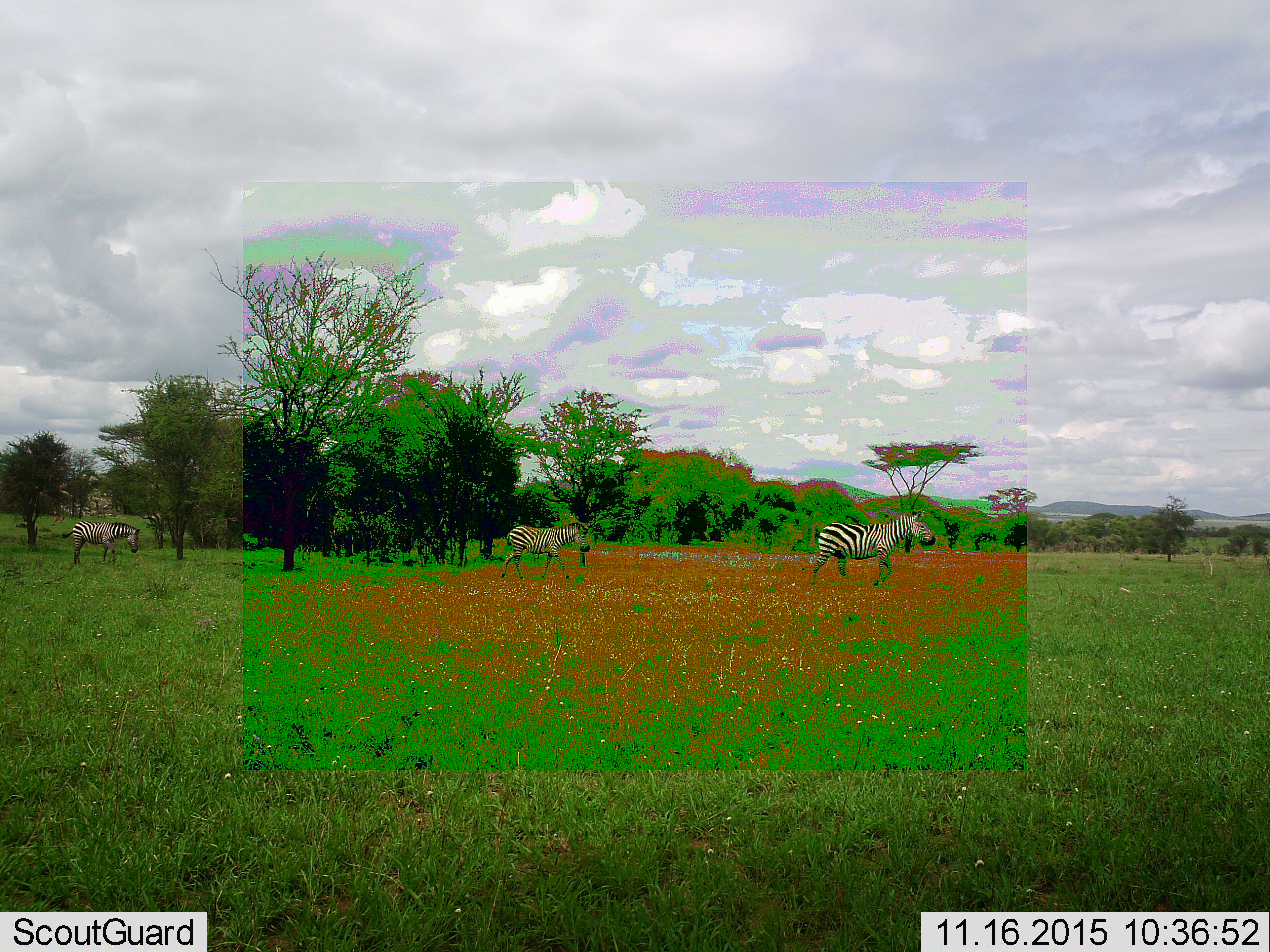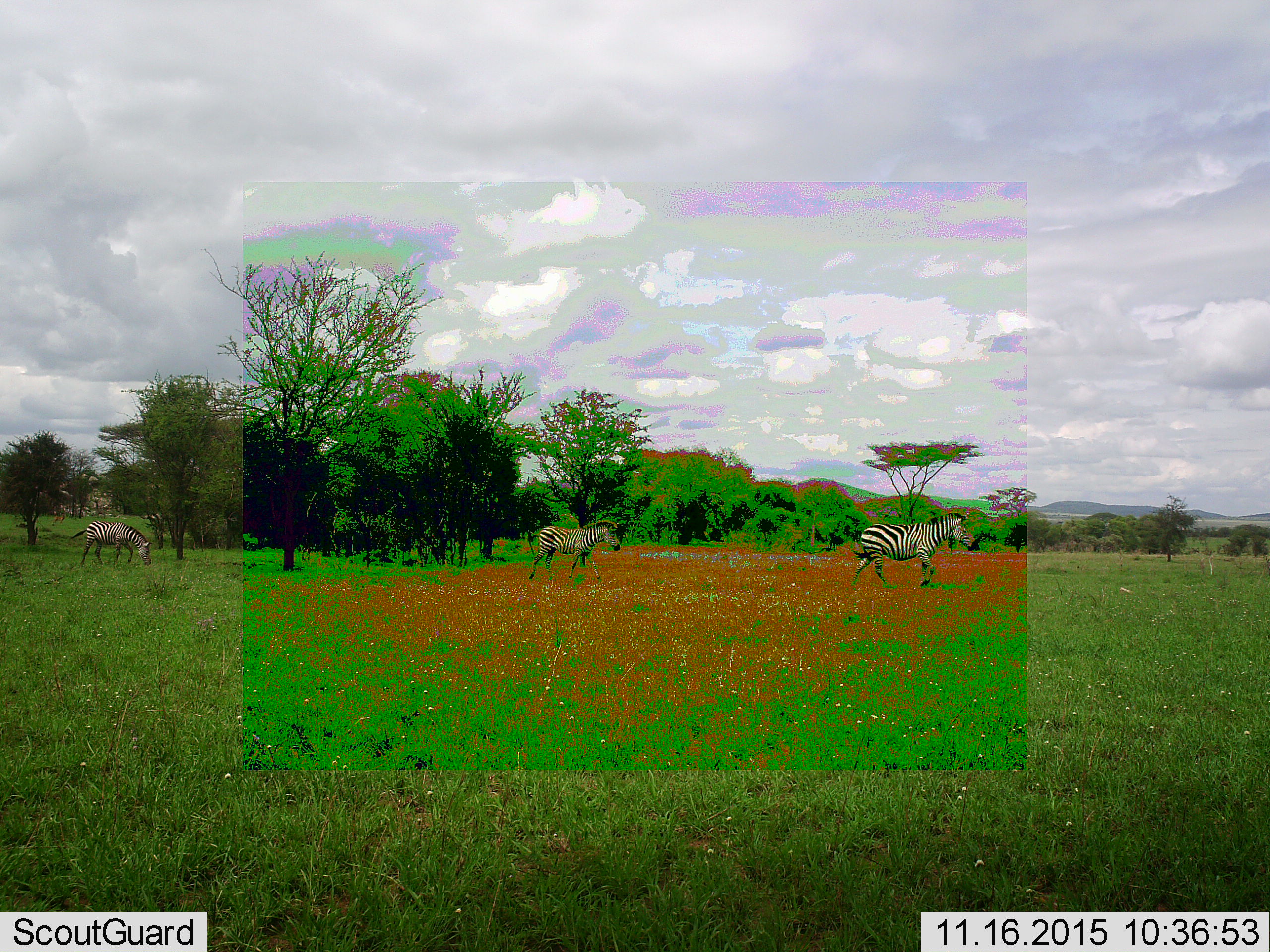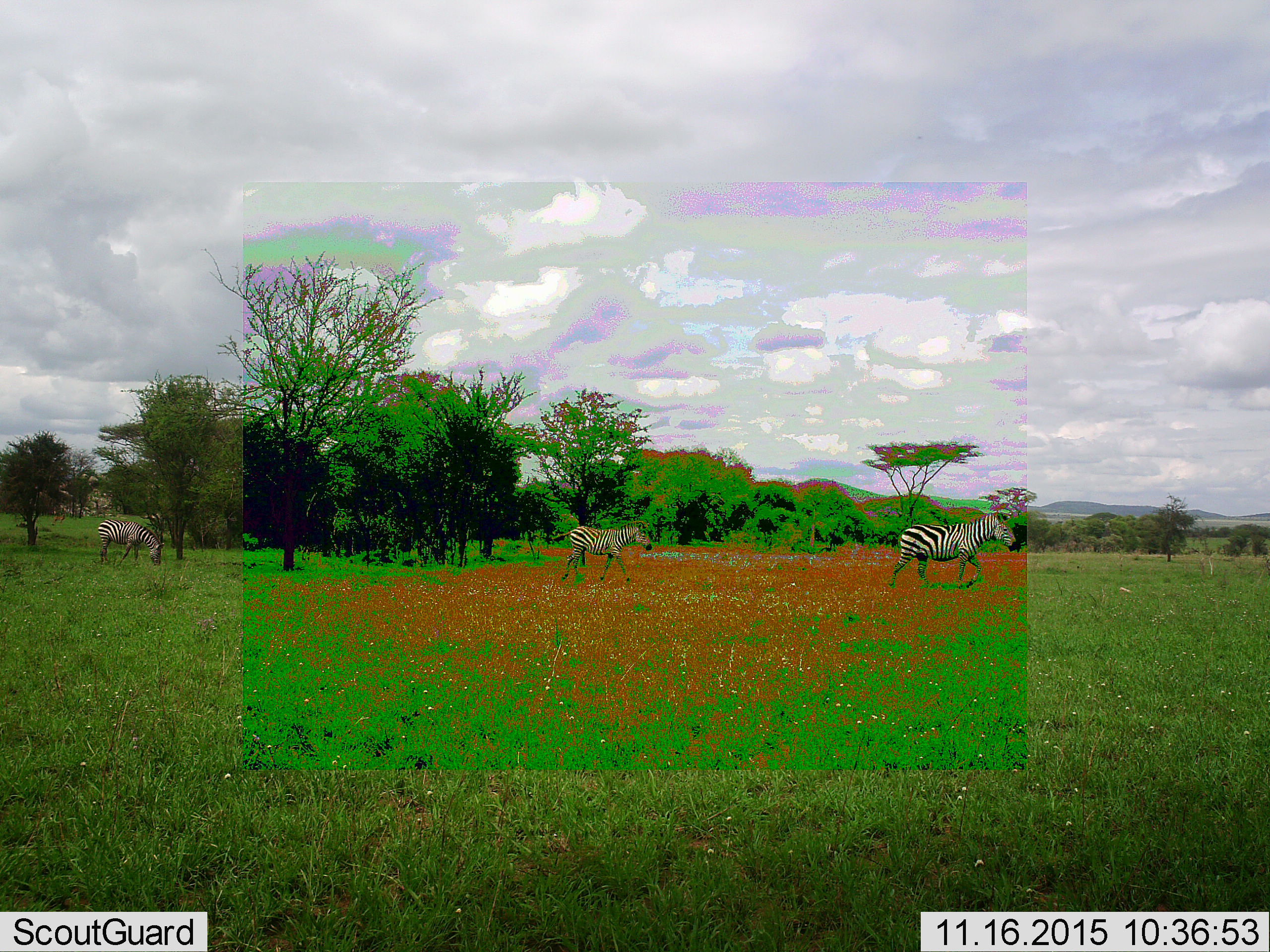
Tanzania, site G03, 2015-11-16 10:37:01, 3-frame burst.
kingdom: Animalia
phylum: Chordata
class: Mammalia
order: Perissodactyla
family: Equidae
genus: Equus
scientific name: Equus quagga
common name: plains zebra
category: zebra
Zebra (plains zebra) (Equus quagga), count 3. Behavior (volunteer vote fractions): standing 6%, resting 0%, moving 100%, interacting 0%. Young present (vote fraction): 6%. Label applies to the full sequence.